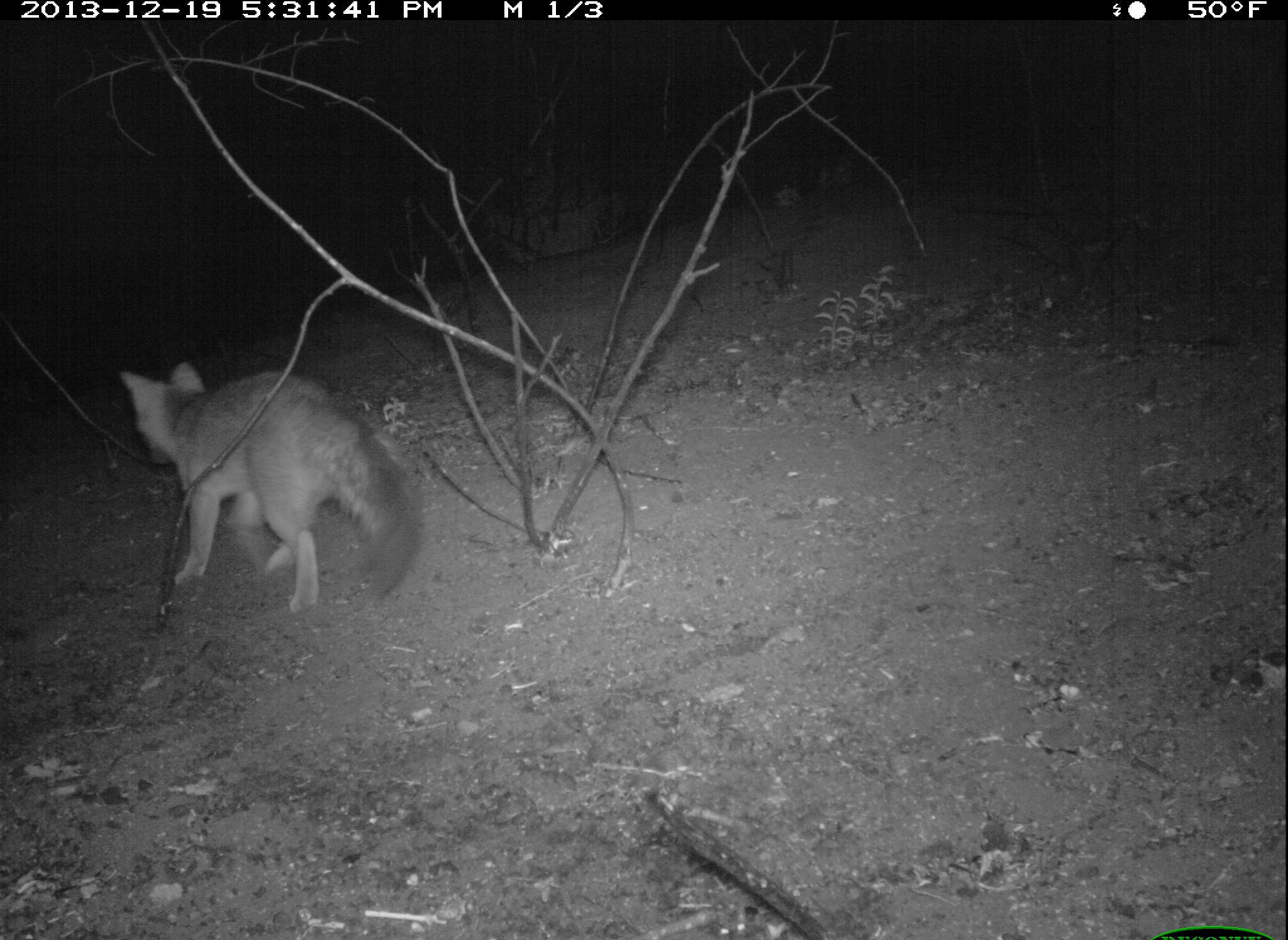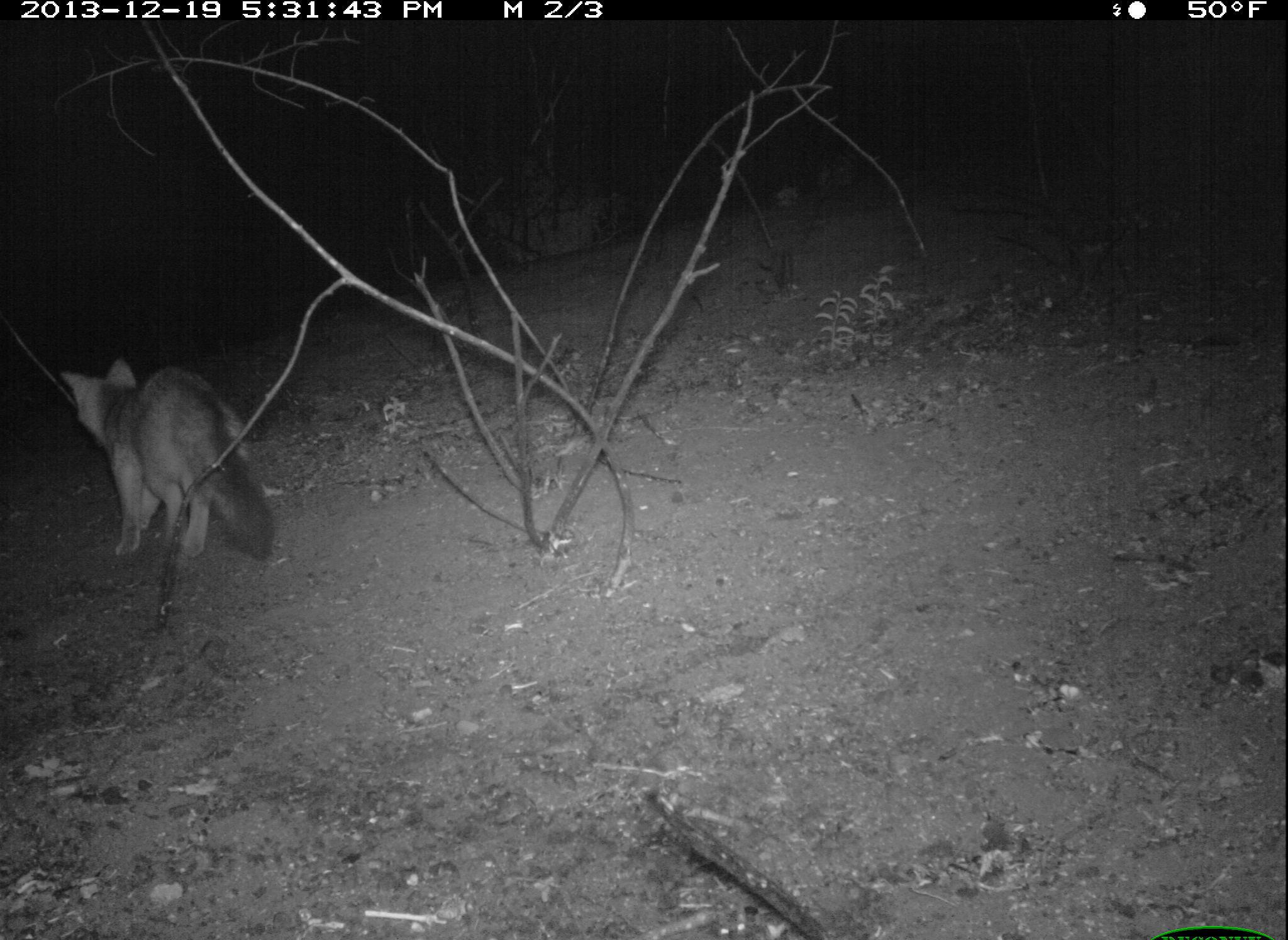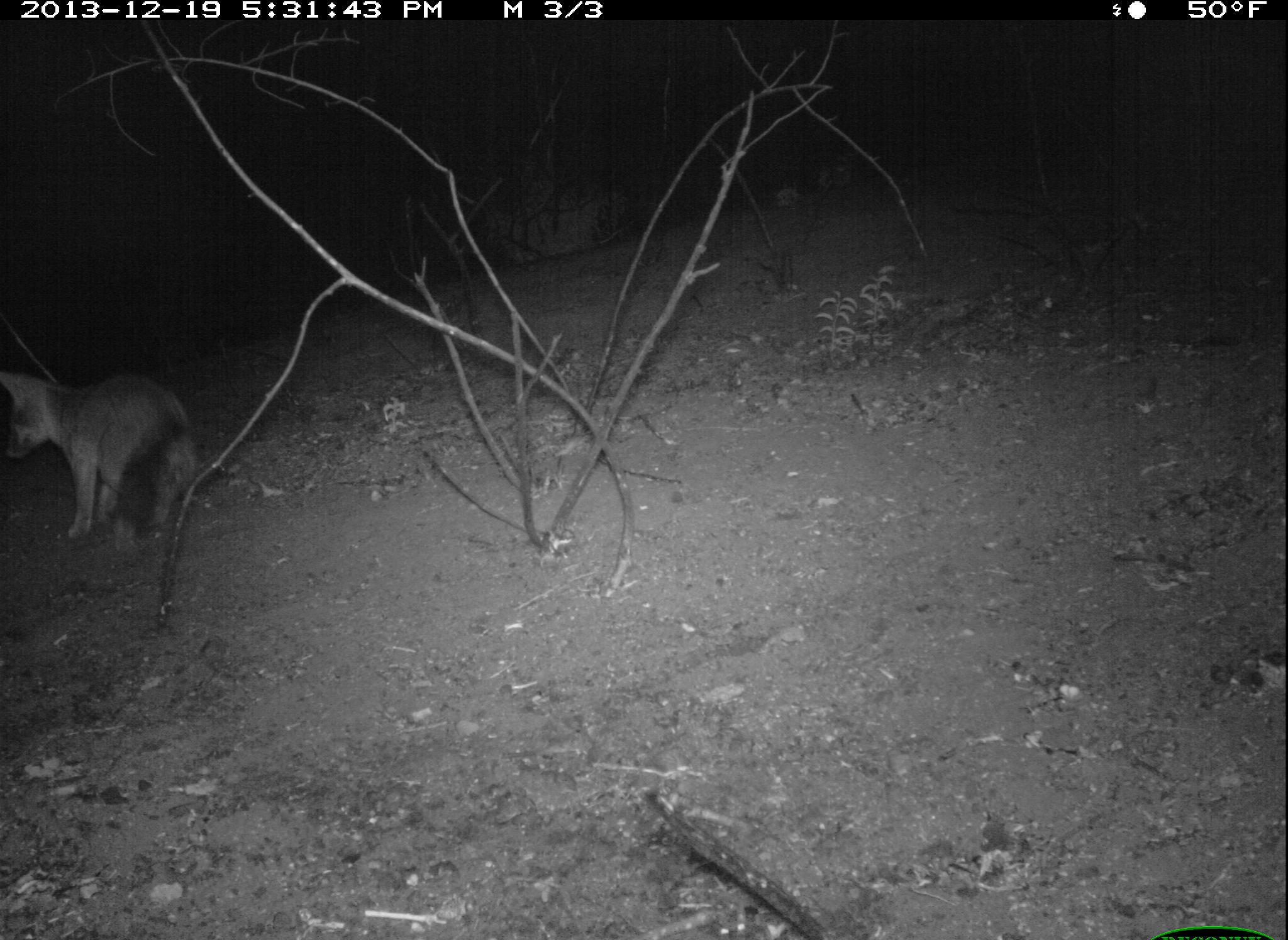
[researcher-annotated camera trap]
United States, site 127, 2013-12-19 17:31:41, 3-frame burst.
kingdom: Animalia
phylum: Chordata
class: Mammalia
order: Carnivora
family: Canidae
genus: Urocyon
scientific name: Urocyon cinereoargenteus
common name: gray fox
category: fox